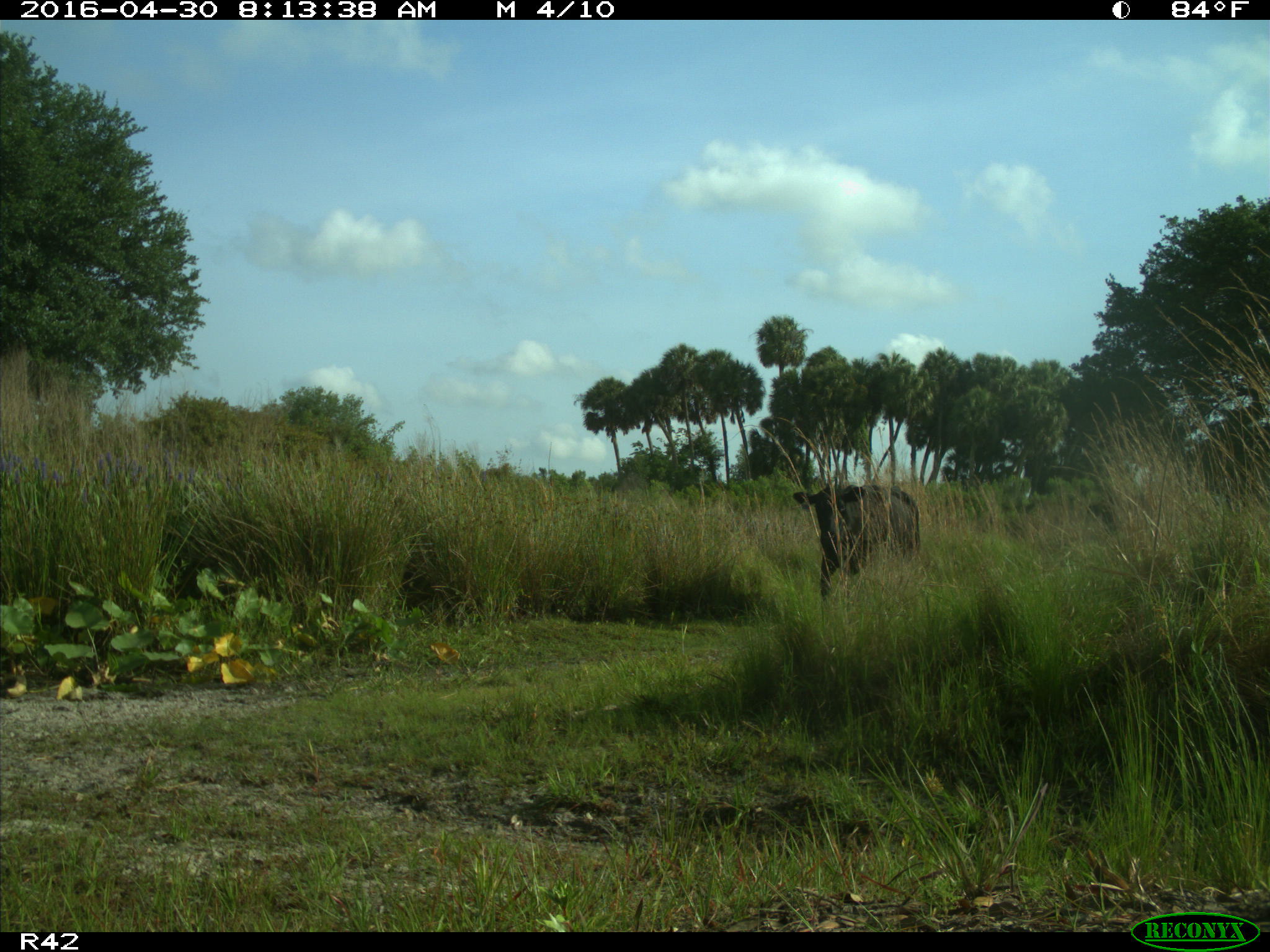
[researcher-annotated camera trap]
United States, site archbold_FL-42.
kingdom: Animalia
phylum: Chordata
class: Mammalia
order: Artiodactyla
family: Bovidae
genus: Bos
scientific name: Bos taurus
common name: domestic cow